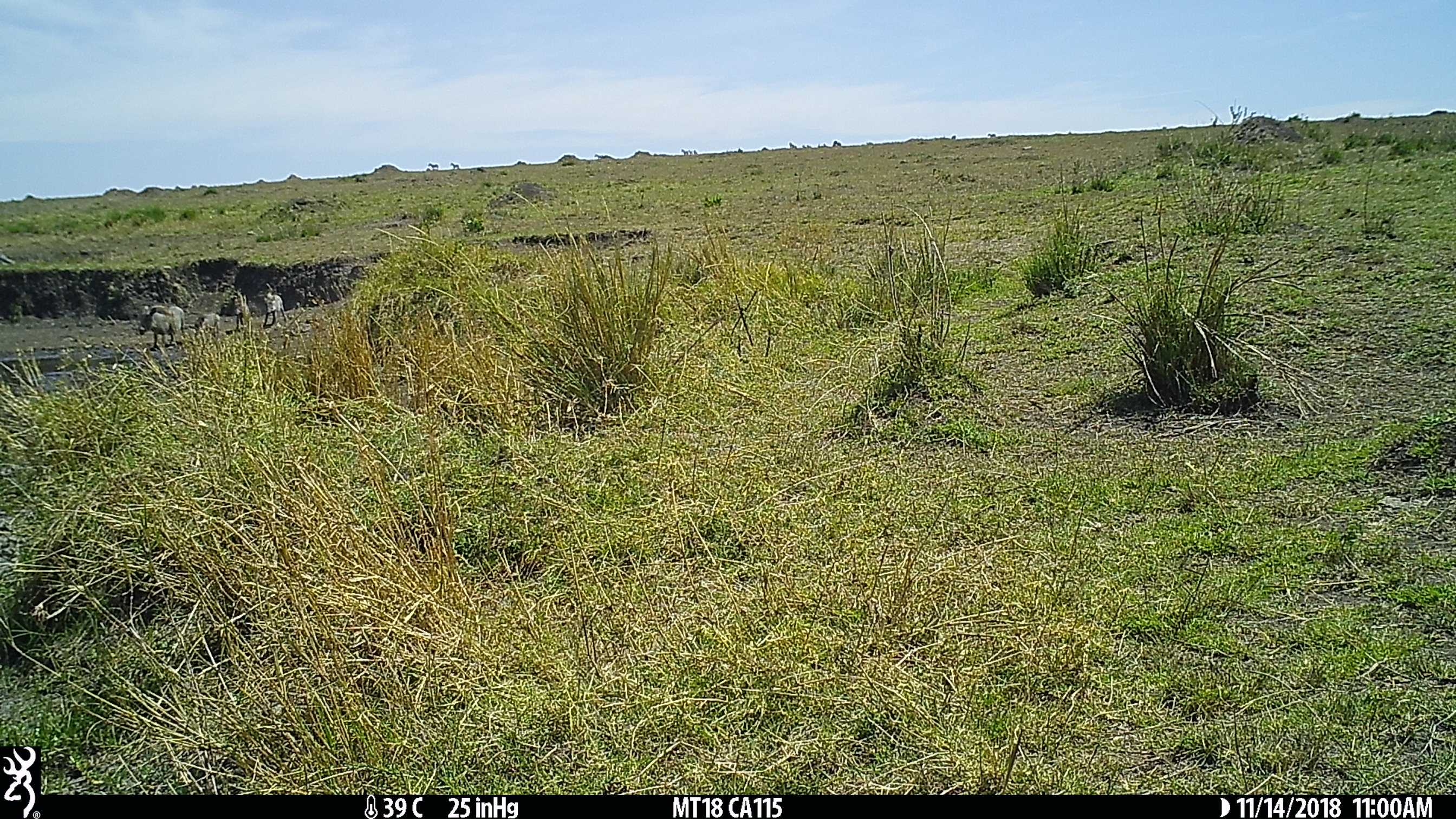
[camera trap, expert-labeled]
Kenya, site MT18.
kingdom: Animalia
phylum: Chordata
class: Mammalia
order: Artiodactyla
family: Suidae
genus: Phacochoerus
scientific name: Phacochoerus africanus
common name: common warthog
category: warthog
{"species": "warthog (common warthog) (Phacochoerus africanus)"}